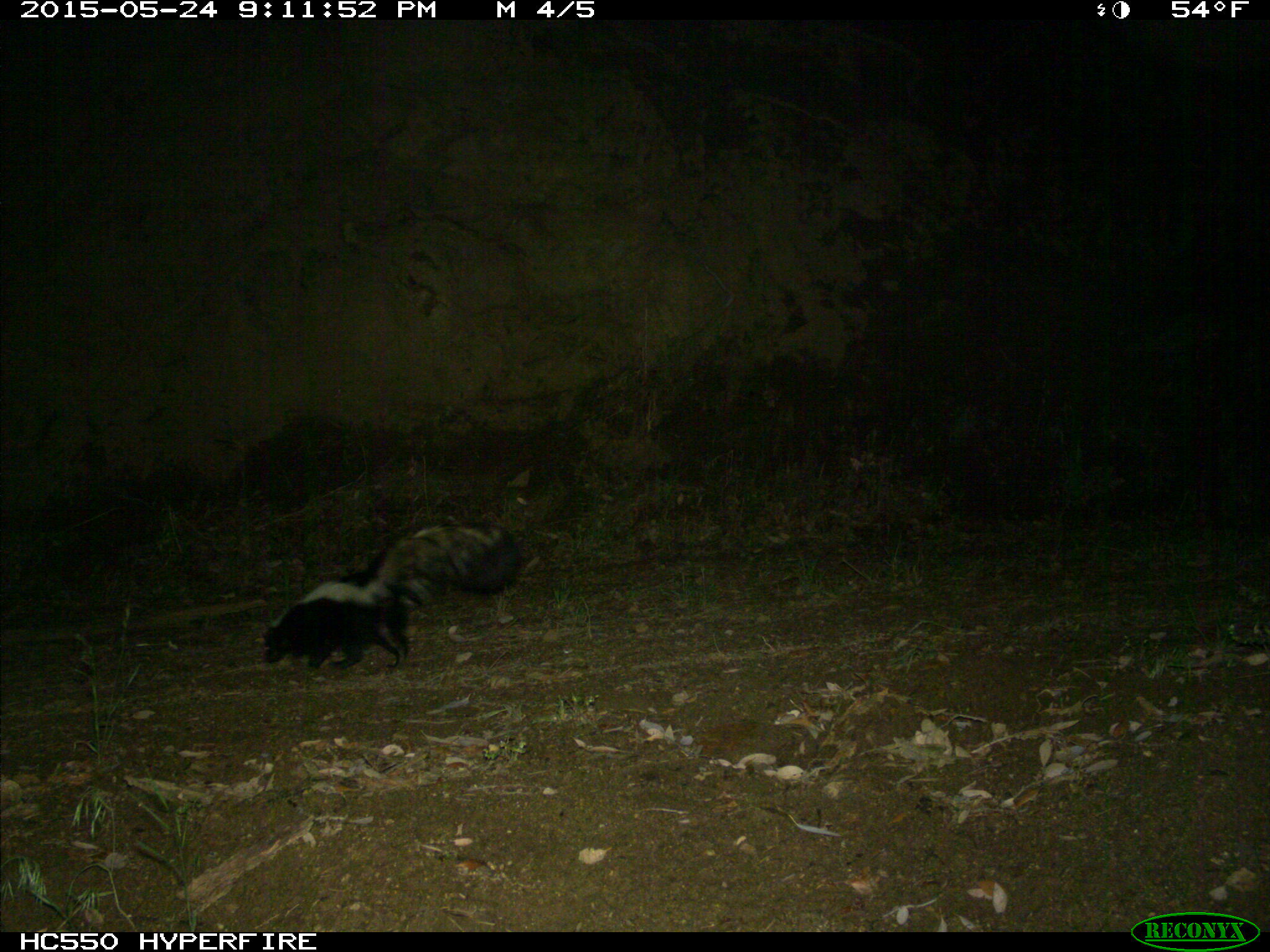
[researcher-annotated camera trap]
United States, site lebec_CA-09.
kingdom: Animalia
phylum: Chordata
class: Mammalia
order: Carnivora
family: Mephitidae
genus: Mephitis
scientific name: Mephitis mephitis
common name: striped skunk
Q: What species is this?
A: Mephitis mephitis (striped skunk).